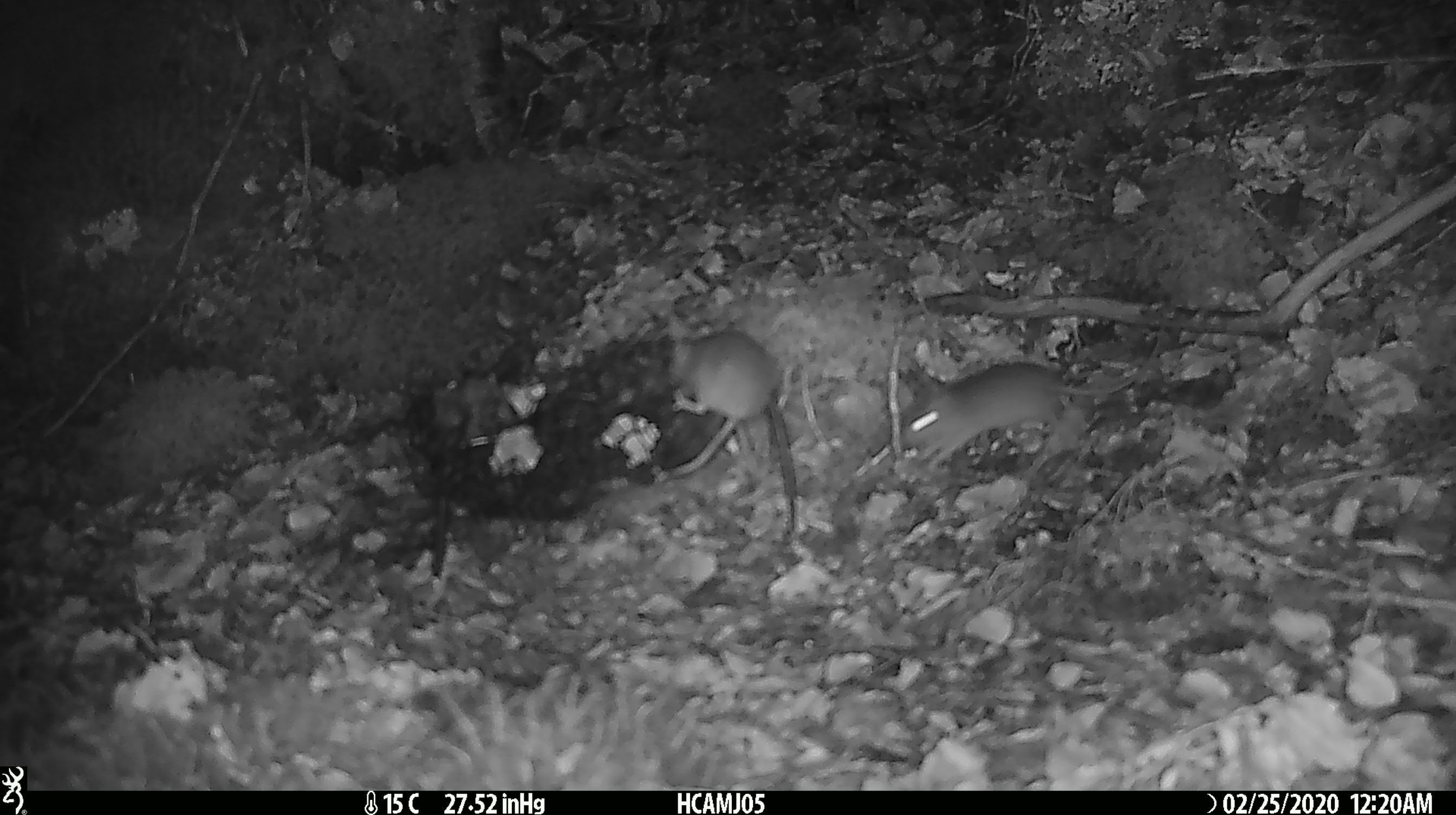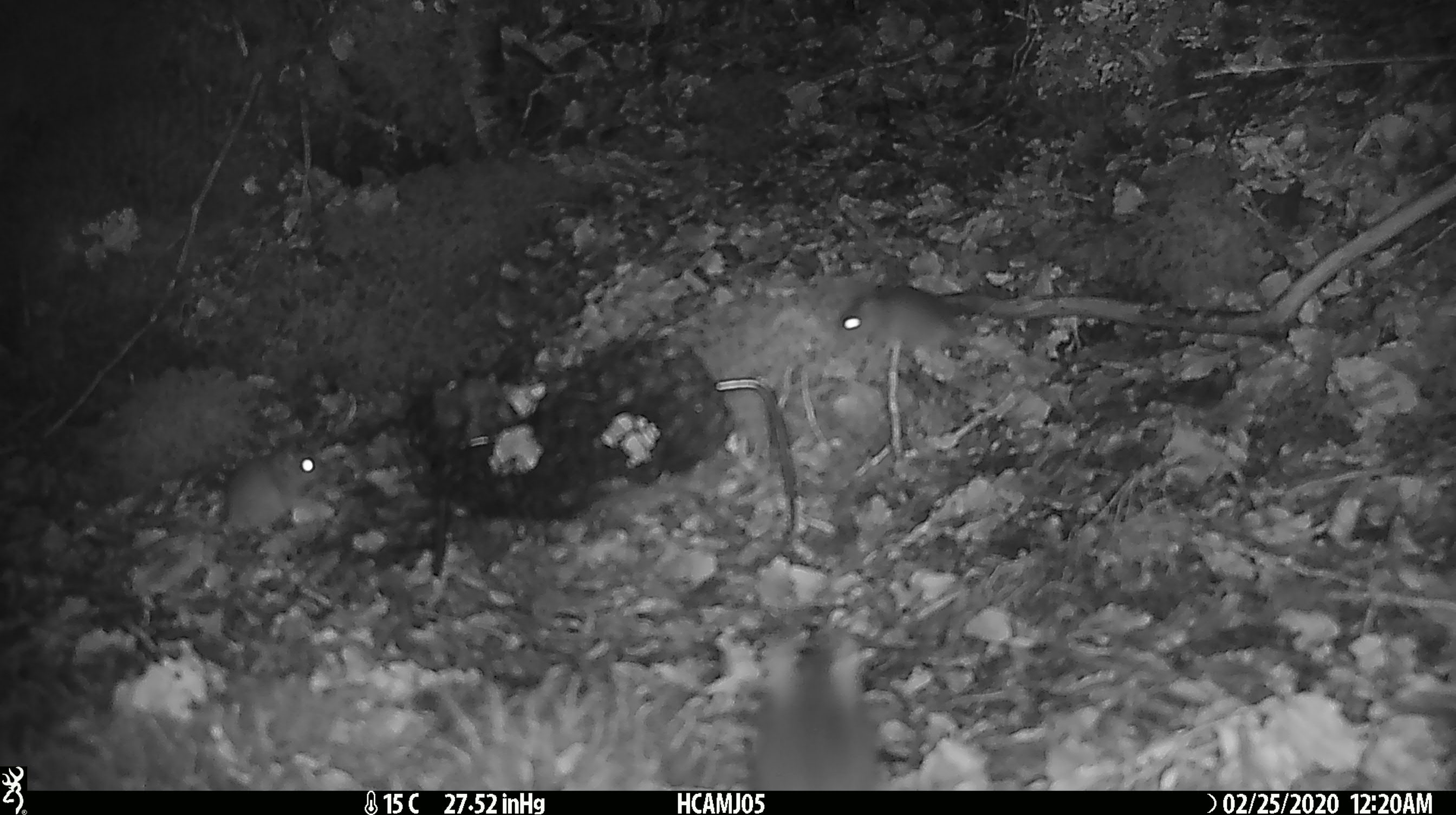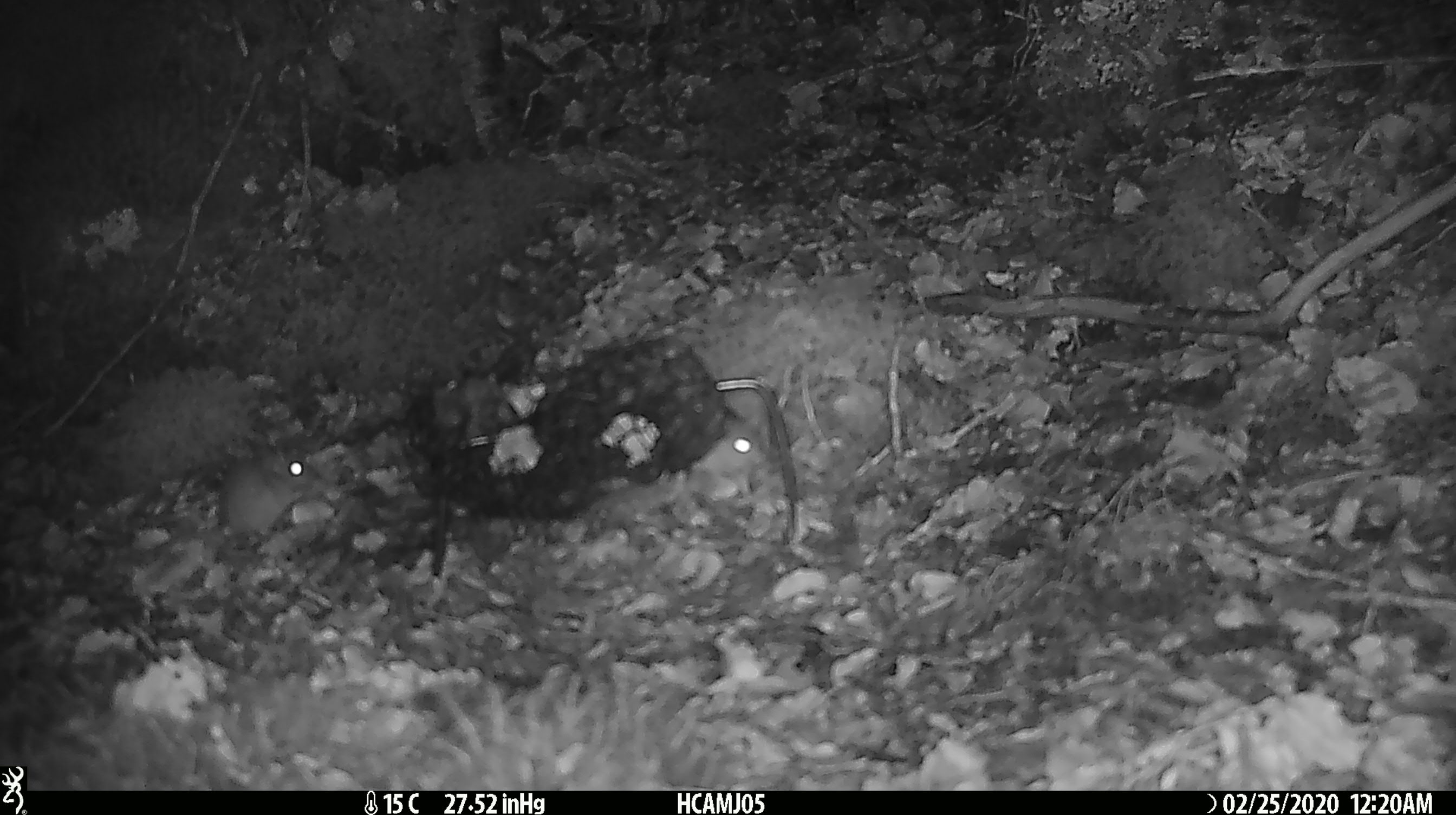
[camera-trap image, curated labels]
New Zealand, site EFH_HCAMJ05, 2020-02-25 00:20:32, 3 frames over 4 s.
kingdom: Animalia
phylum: Chordata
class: Mammalia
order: Rodentia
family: Muridae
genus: Mus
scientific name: Mus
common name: mouse